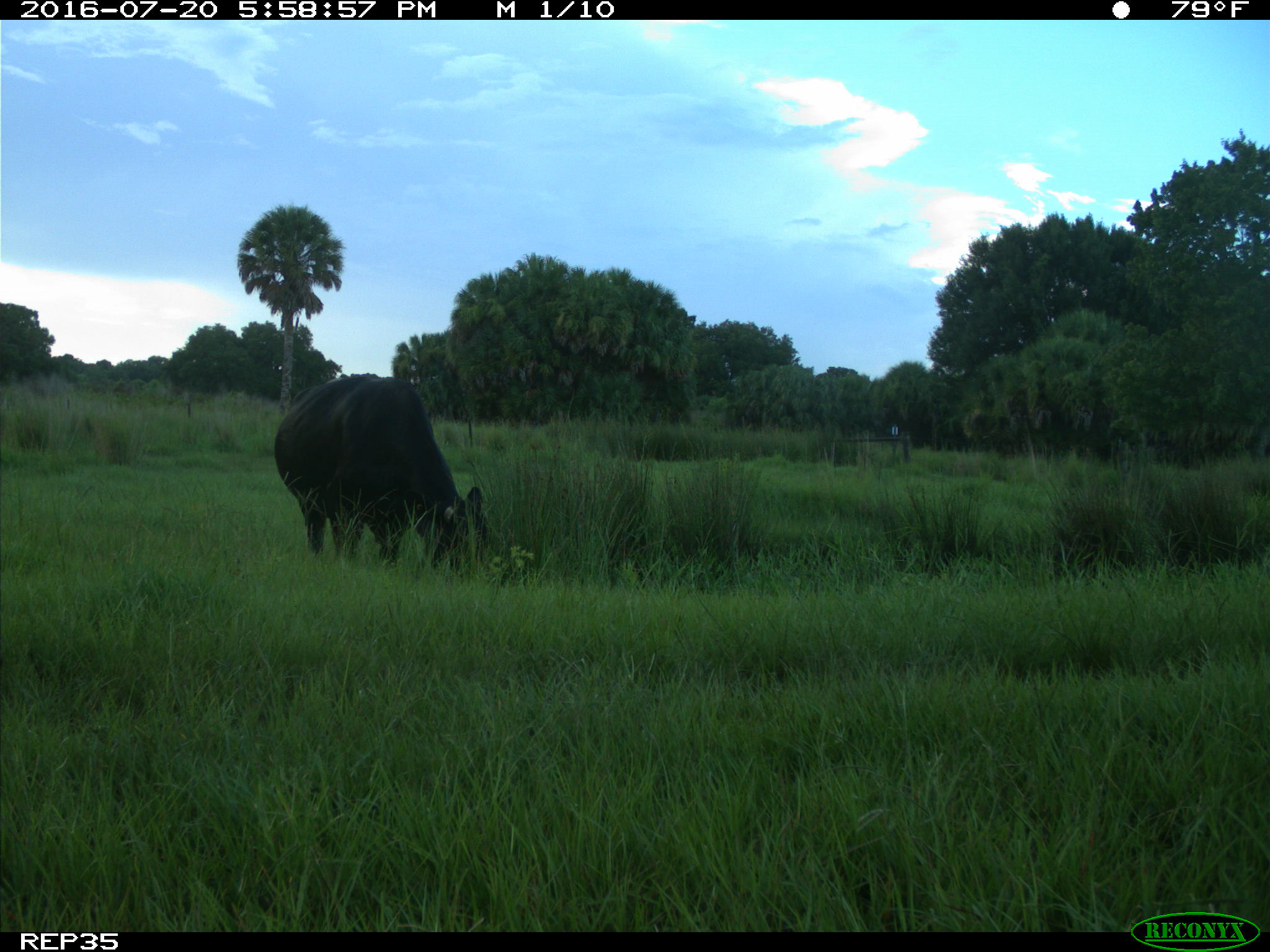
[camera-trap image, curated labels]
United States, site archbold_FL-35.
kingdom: Animalia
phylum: Chordata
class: Mammalia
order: Artiodactyla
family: Bovidae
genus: Bos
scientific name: Bos taurus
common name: domestic cow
Bos taurus (domestic cow).